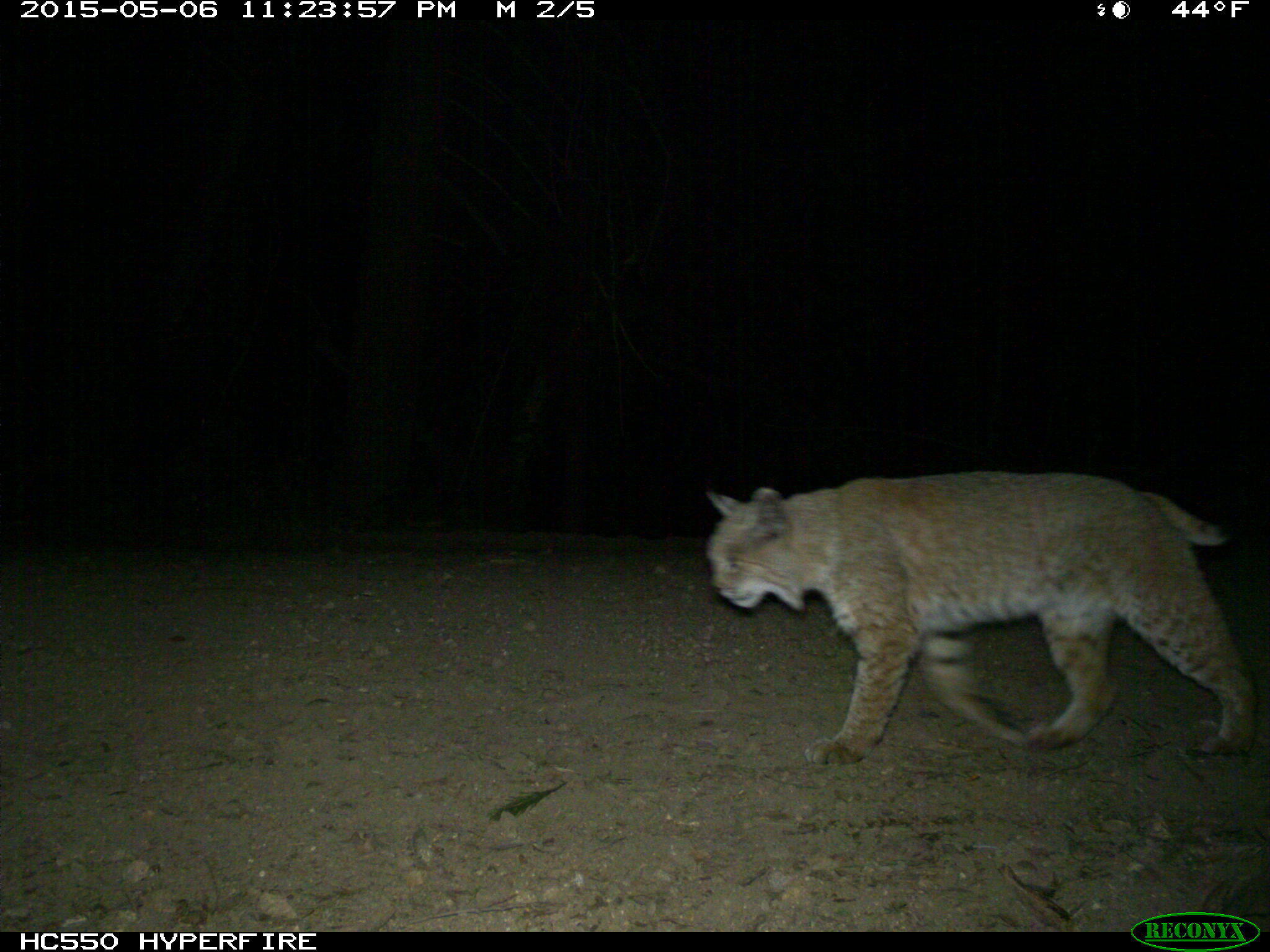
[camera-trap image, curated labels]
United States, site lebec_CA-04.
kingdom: Animalia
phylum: Chordata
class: Mammalia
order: Carnivora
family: Felidae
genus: Lynx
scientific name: Lynx rufus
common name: bobcat